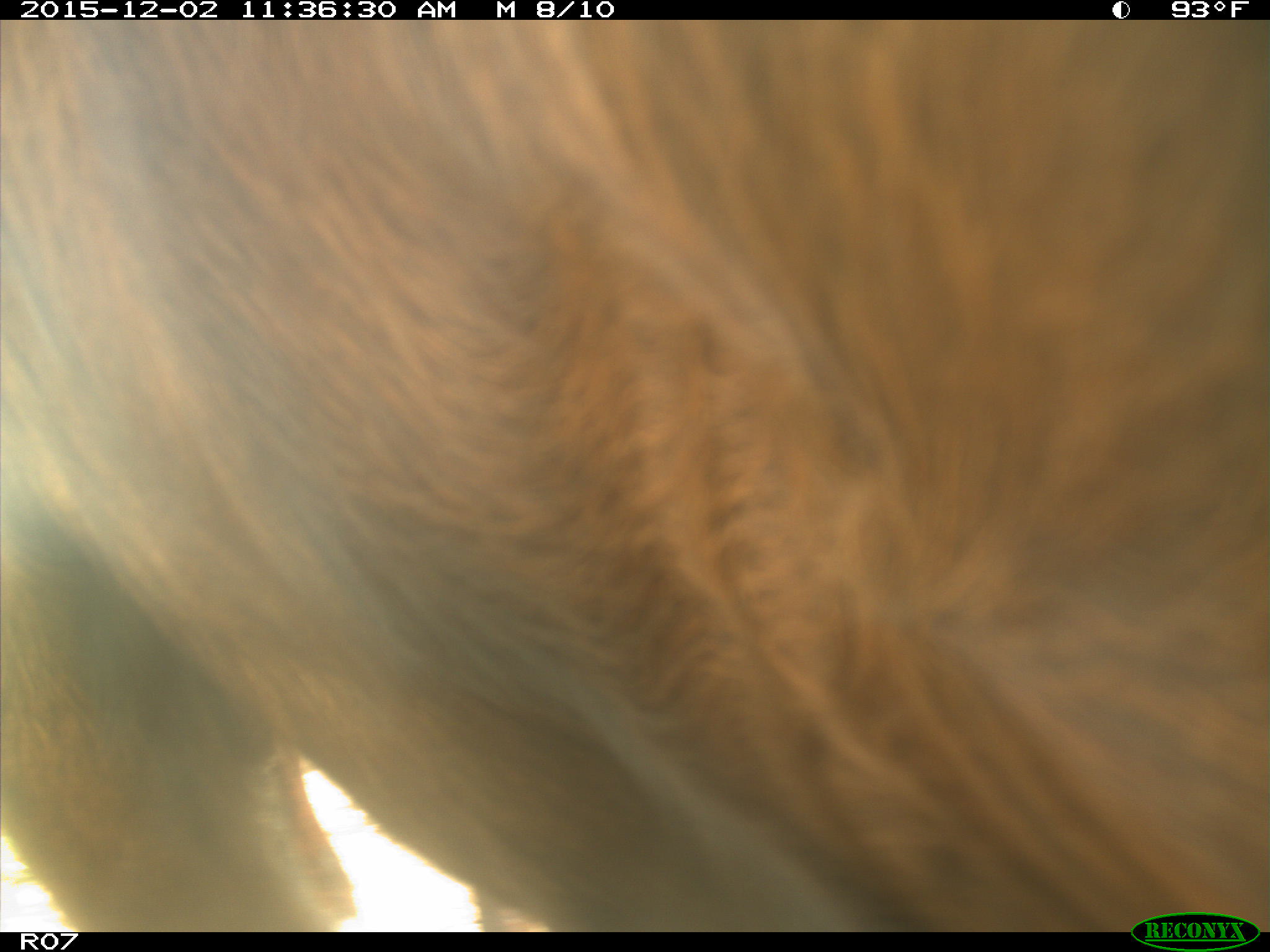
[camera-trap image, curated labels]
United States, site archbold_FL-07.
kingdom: Animalia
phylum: Chordata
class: Mammalia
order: Artiodactyla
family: Bovidae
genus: Bos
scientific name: Bos taurus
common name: domestic cow